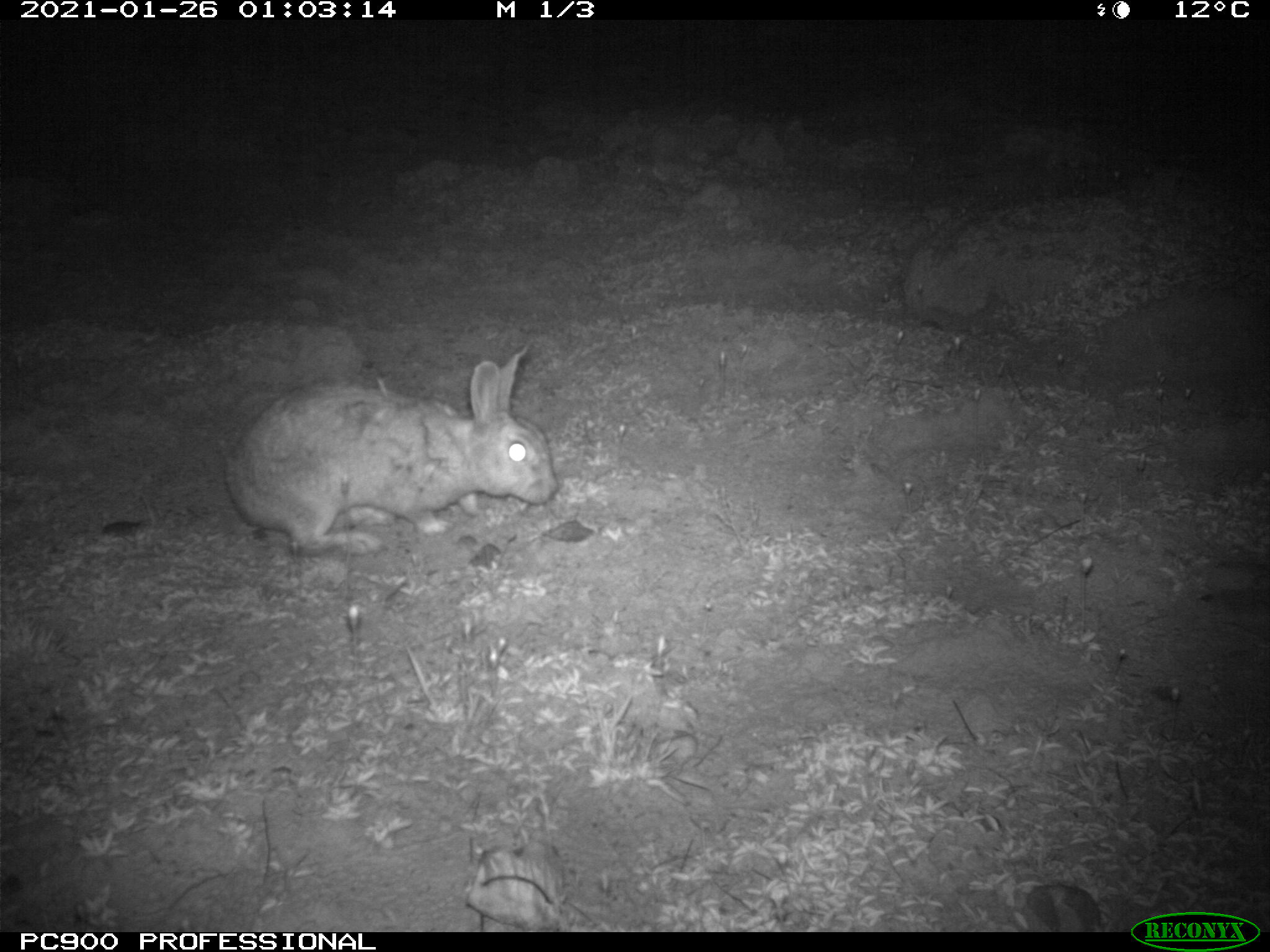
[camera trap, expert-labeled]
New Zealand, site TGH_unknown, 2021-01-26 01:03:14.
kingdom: Animalia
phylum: Chordata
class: Mammalia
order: Lagomorpha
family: Leporidae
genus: Oryctolagus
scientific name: Oryctolagus cuniculus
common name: european rabbit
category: rabbit